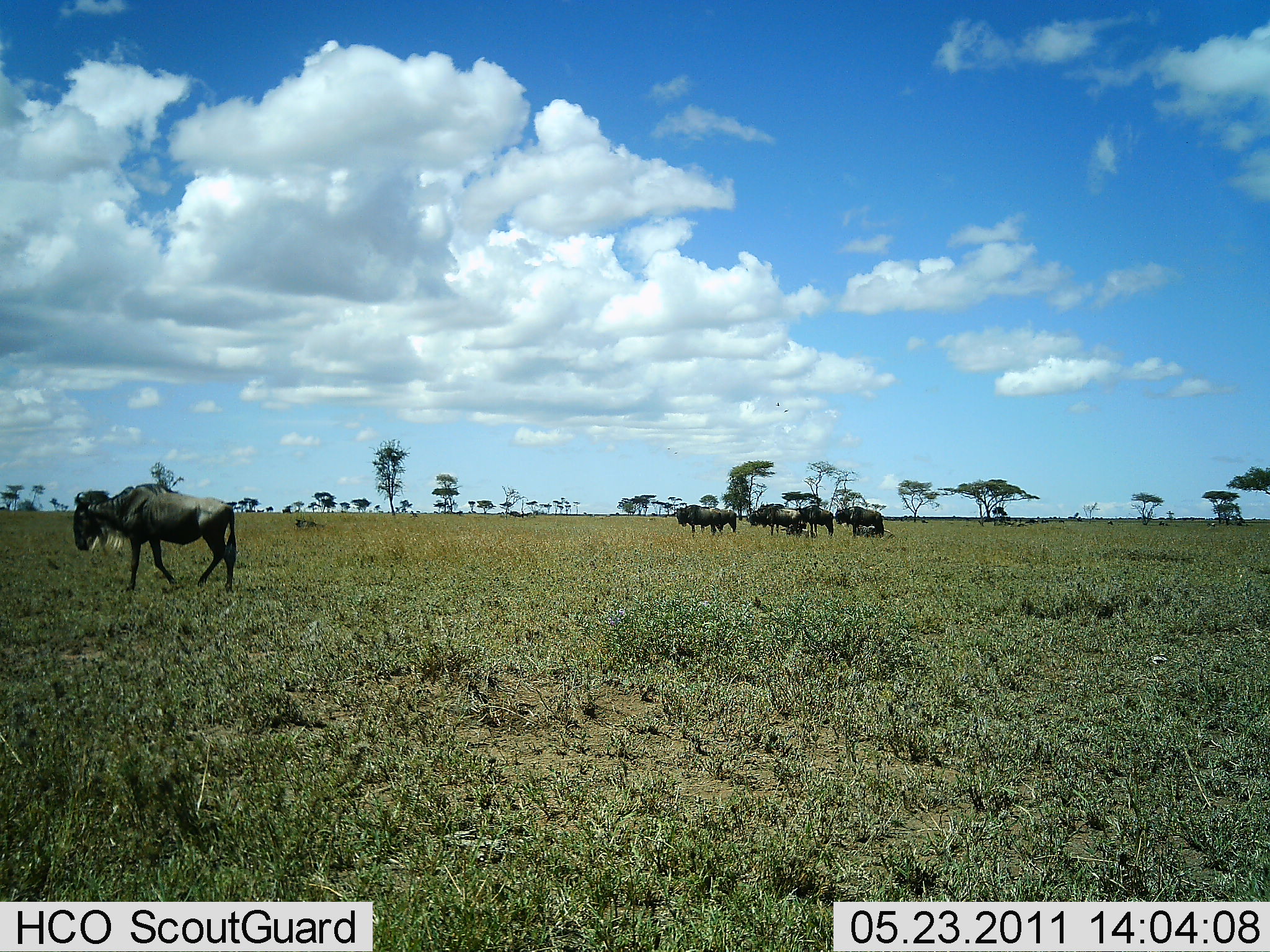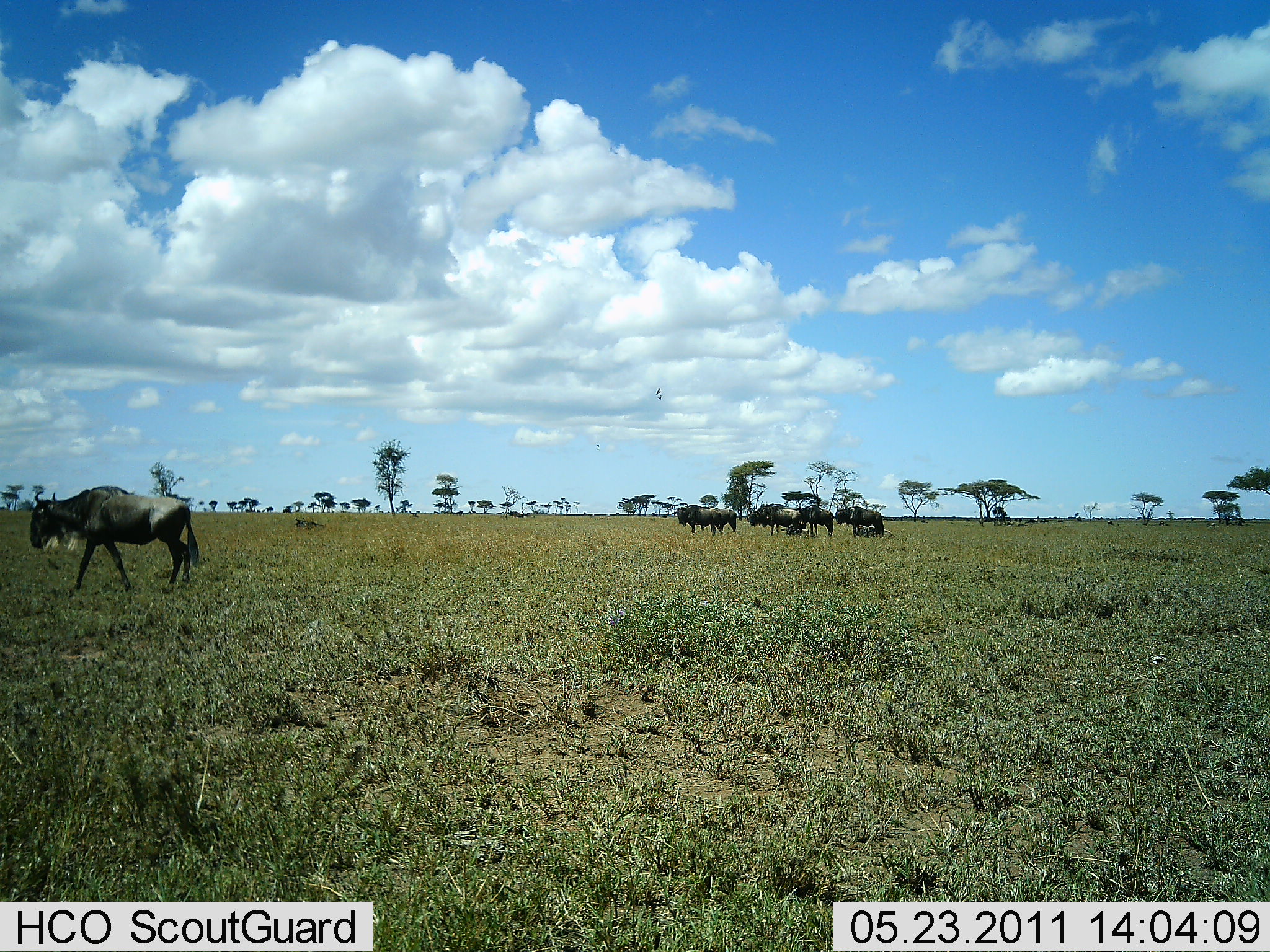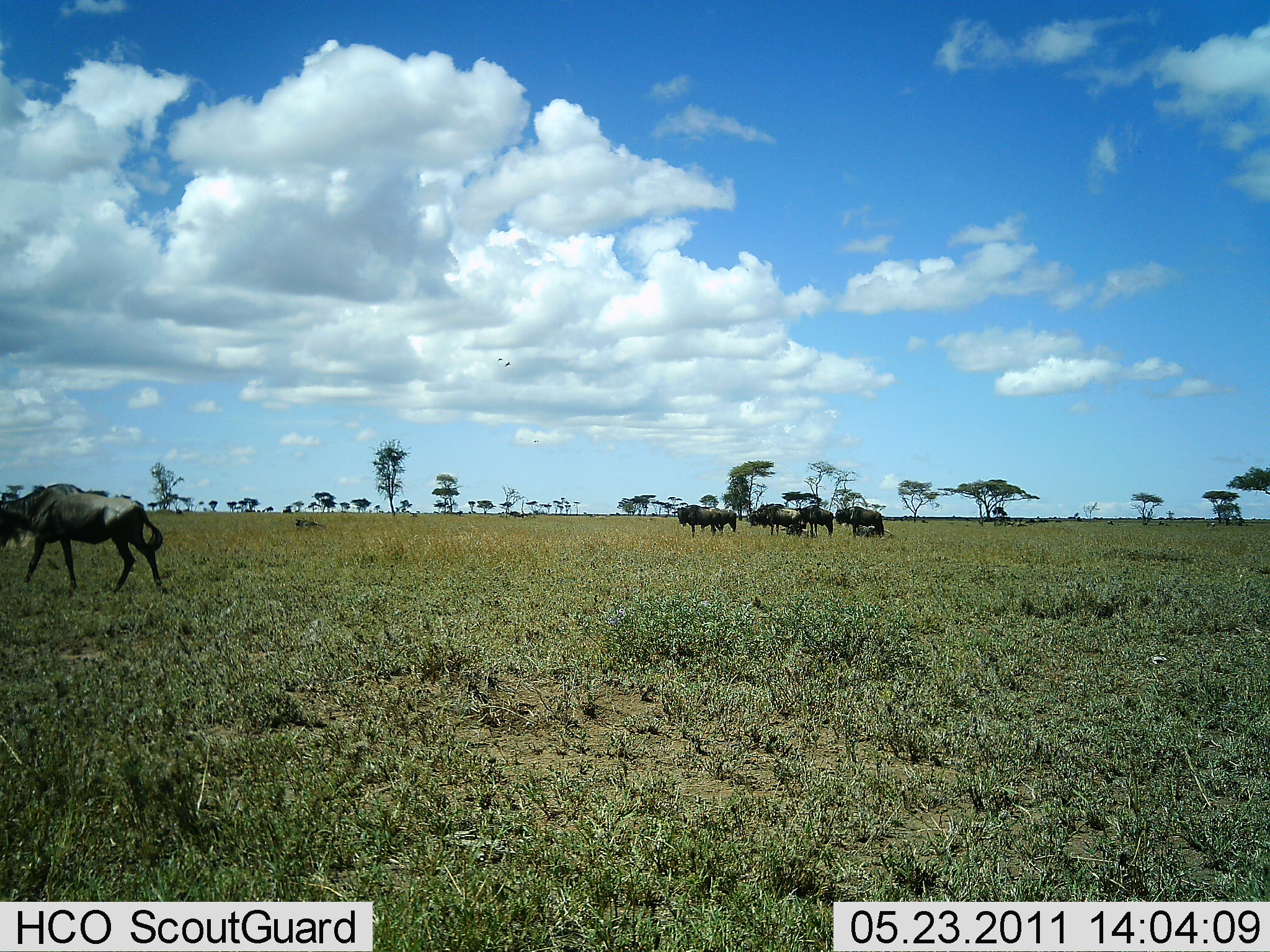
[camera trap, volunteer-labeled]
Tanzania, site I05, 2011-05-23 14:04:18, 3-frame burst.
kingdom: Animalia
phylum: Chordata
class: Mammalia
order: Artiodactyla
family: Bovidae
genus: Connochaetes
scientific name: Connochaetes taurinus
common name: blue wildebeest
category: wildebeest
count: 7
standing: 77%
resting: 8%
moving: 85%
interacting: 0%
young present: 0%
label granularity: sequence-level